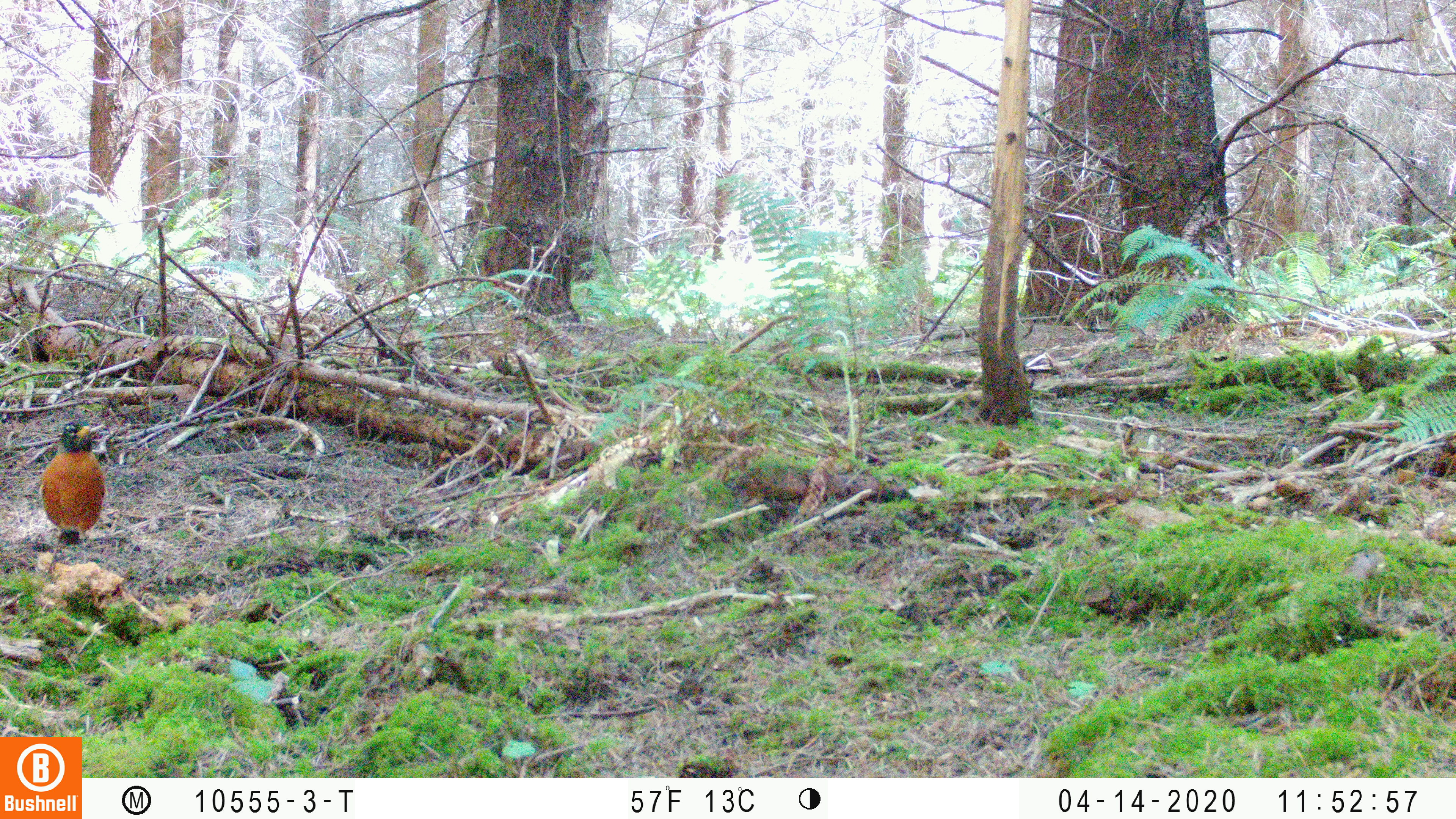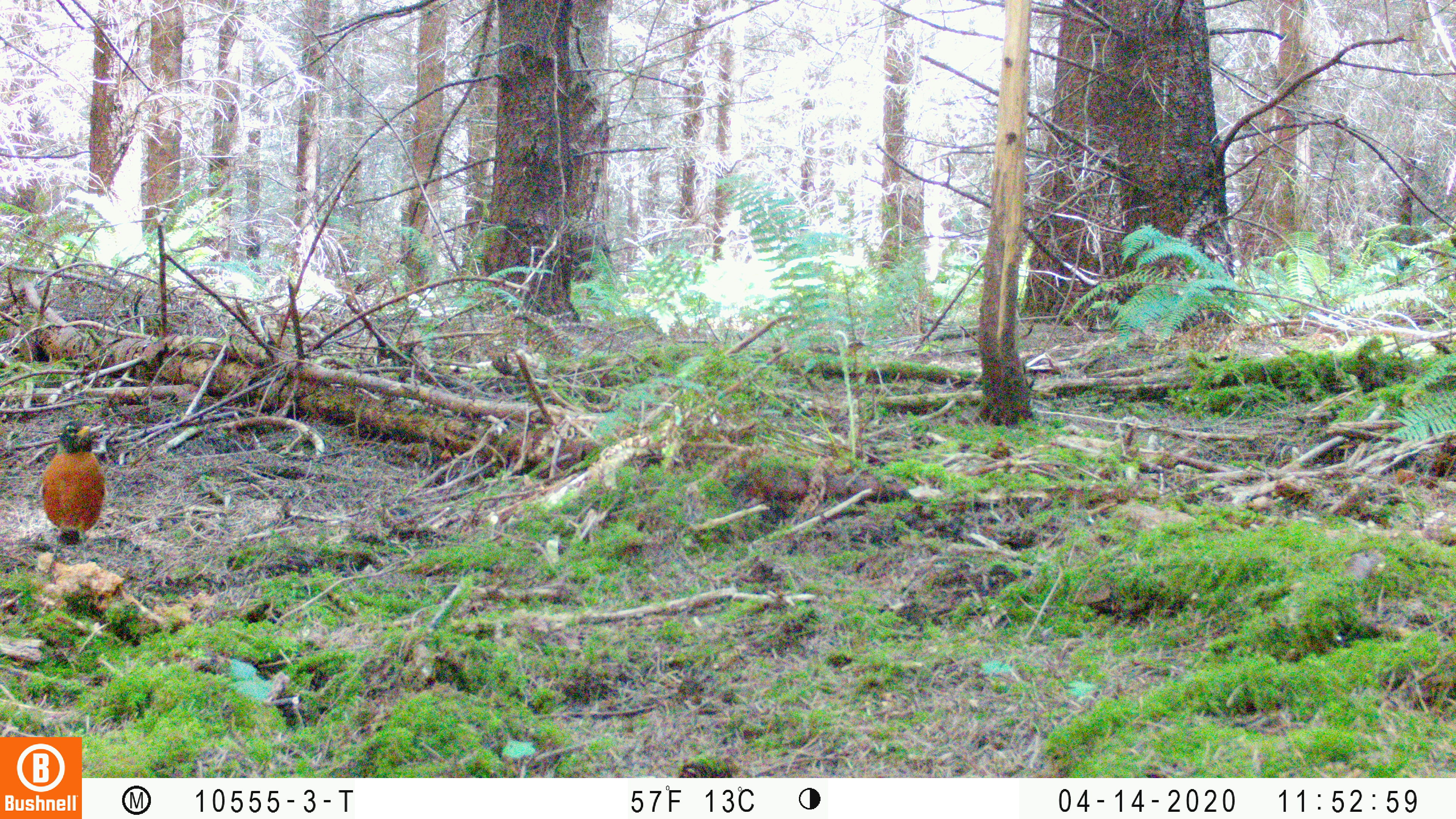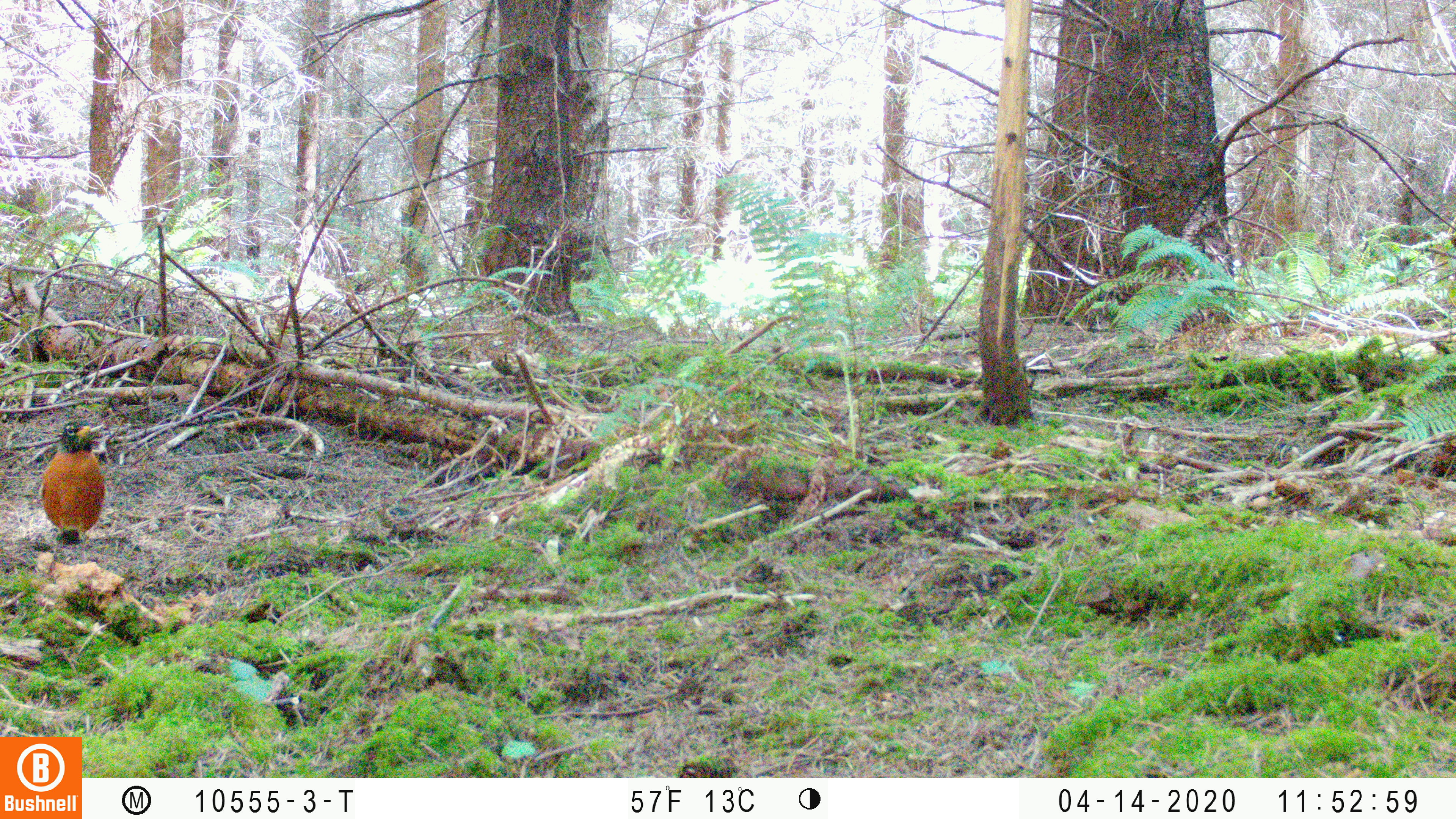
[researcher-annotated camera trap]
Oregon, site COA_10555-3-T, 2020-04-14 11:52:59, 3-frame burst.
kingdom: Animalia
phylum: Chordata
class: Aves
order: Passeriformes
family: Turdidae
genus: Turdus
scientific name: Turdus migratorius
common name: american robin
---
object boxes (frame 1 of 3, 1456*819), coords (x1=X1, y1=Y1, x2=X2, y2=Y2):
american robin: (x1=29, y1=410, x2=116, y2=579)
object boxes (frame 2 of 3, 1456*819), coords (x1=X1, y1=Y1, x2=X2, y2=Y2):
american robin: (x1=30, y1=404, x2=119, y2=572)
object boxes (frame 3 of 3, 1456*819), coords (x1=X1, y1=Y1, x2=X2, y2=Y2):
american robin: (x1=33, y1=408, x2=115, y2=574)